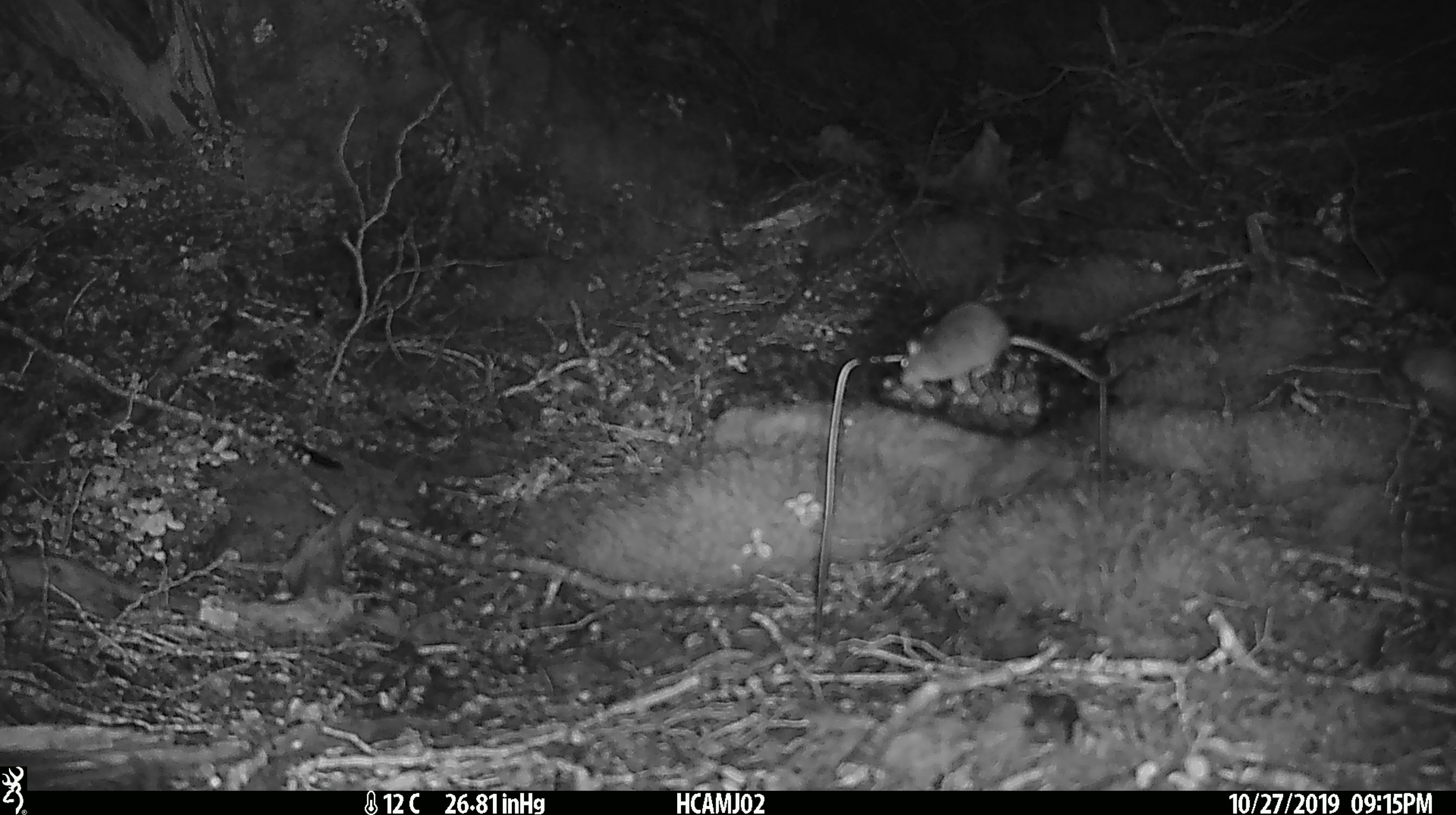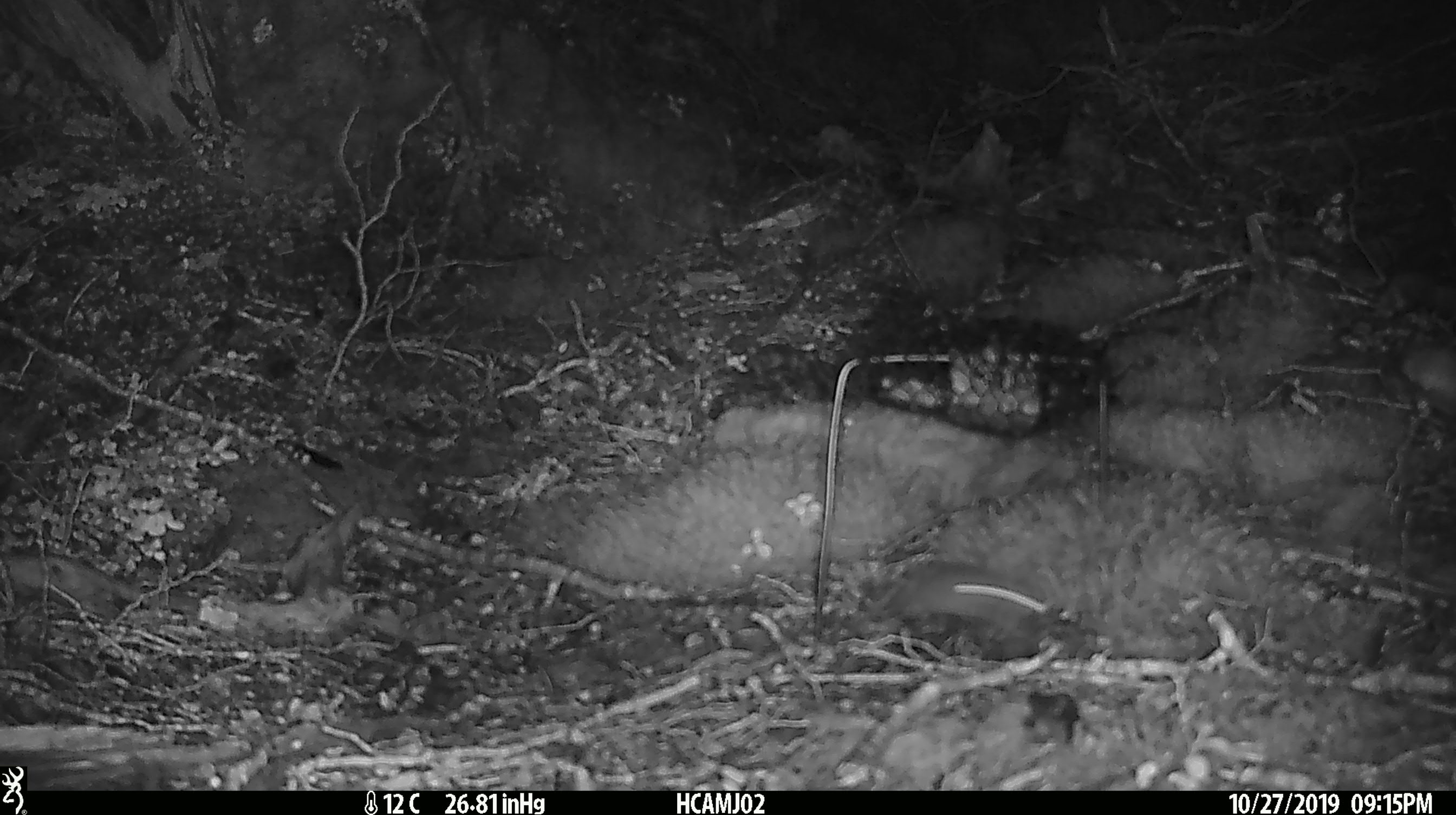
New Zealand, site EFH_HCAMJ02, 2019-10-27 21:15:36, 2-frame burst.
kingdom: Animalia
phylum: Chordata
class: Mammalia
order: Rodentia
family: Muridae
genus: Mus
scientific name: Mus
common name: mouse